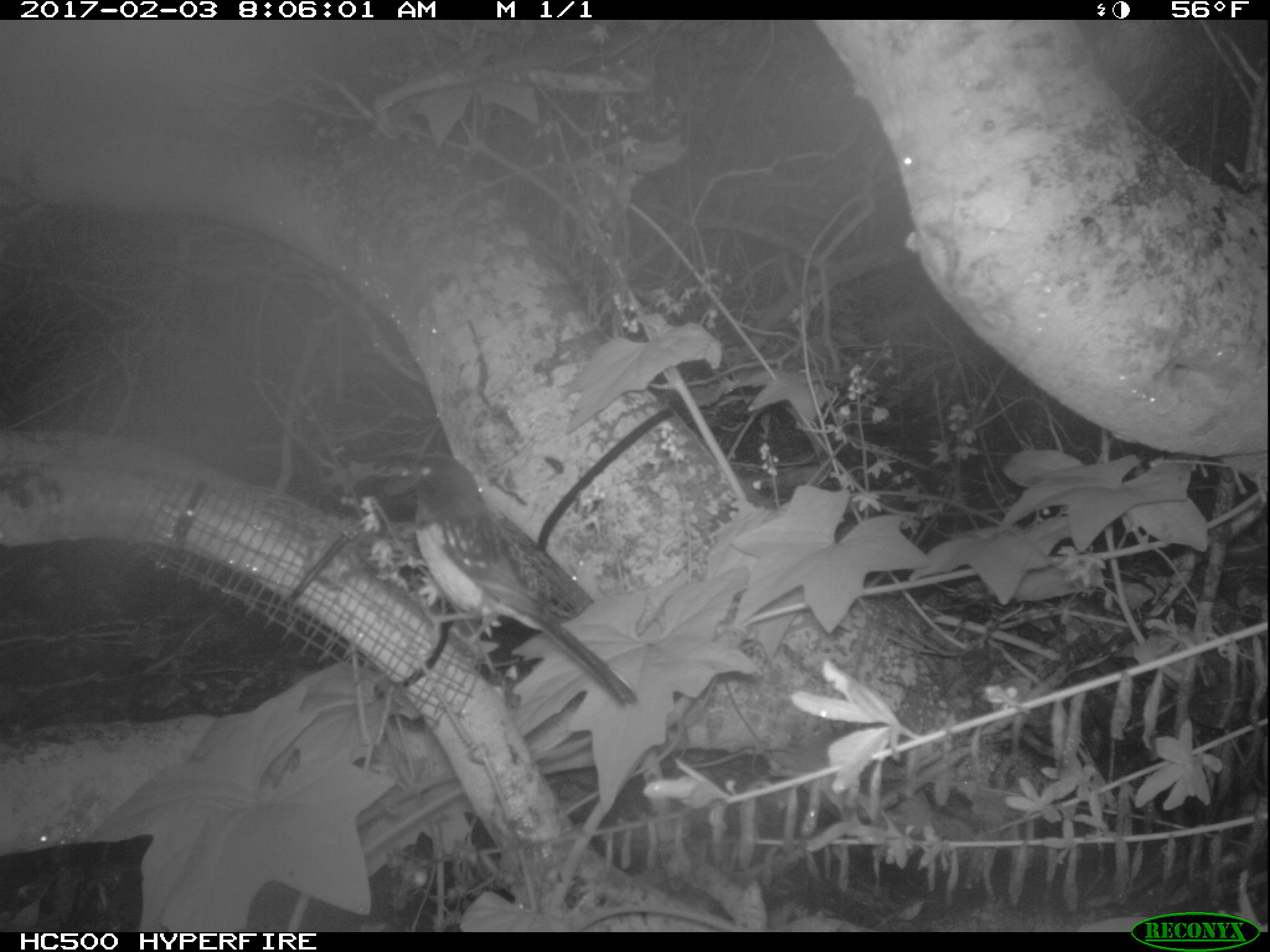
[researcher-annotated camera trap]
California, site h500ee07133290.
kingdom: Animalia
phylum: Chordata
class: Aves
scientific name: Aves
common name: bird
Bird (Aves).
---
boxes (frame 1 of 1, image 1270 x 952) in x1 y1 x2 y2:
bird: 383 451 636 713